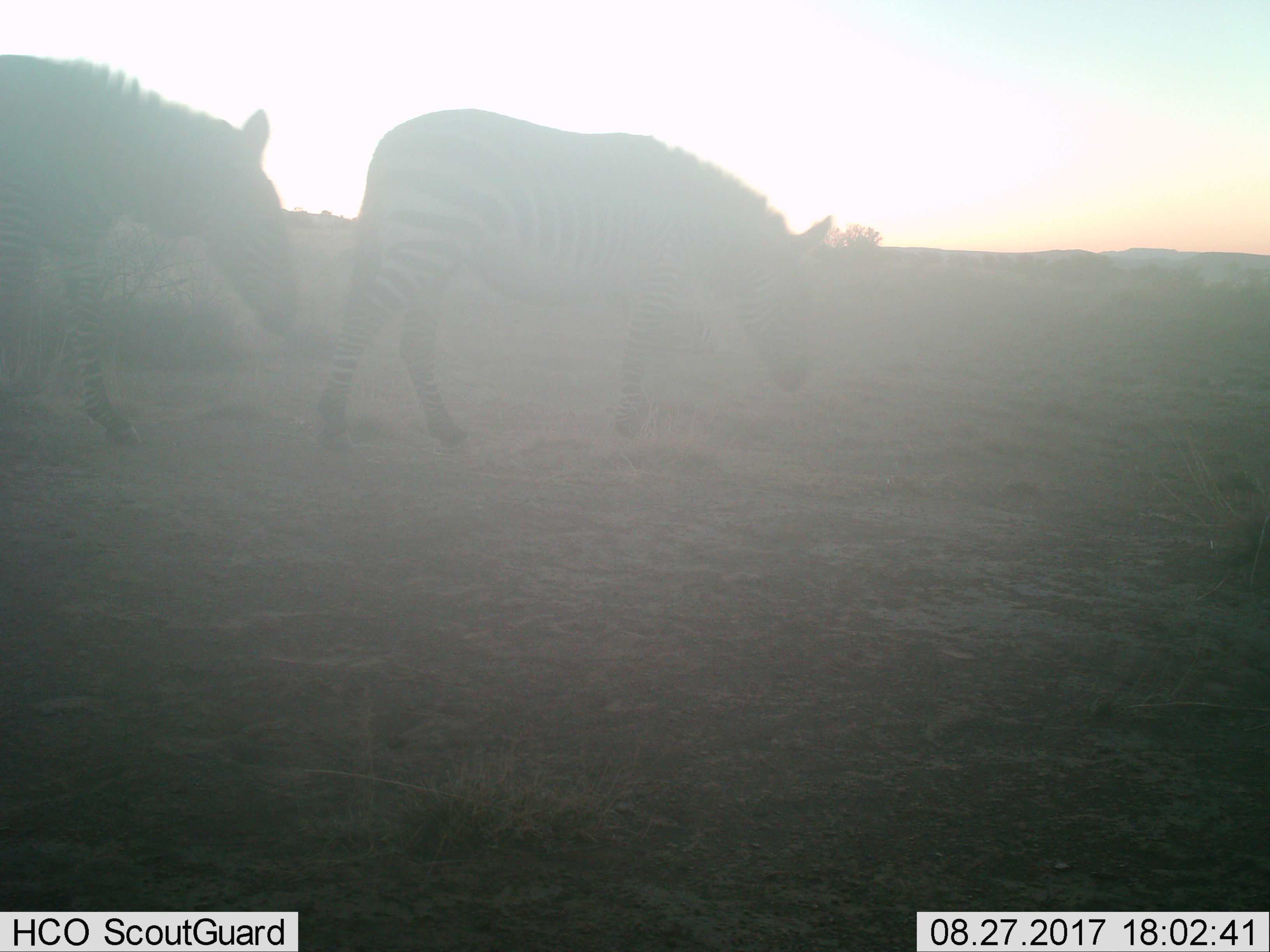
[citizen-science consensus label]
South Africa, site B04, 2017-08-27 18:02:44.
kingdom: Animalia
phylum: Chordata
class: Mammalia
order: Perissodactyla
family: Equidae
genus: Equus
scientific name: Equus quagga burchellii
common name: burchell's zebra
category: zebraburchells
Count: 2.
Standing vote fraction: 0%.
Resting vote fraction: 0%.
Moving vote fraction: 100%.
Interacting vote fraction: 0%.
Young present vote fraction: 0%.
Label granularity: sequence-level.